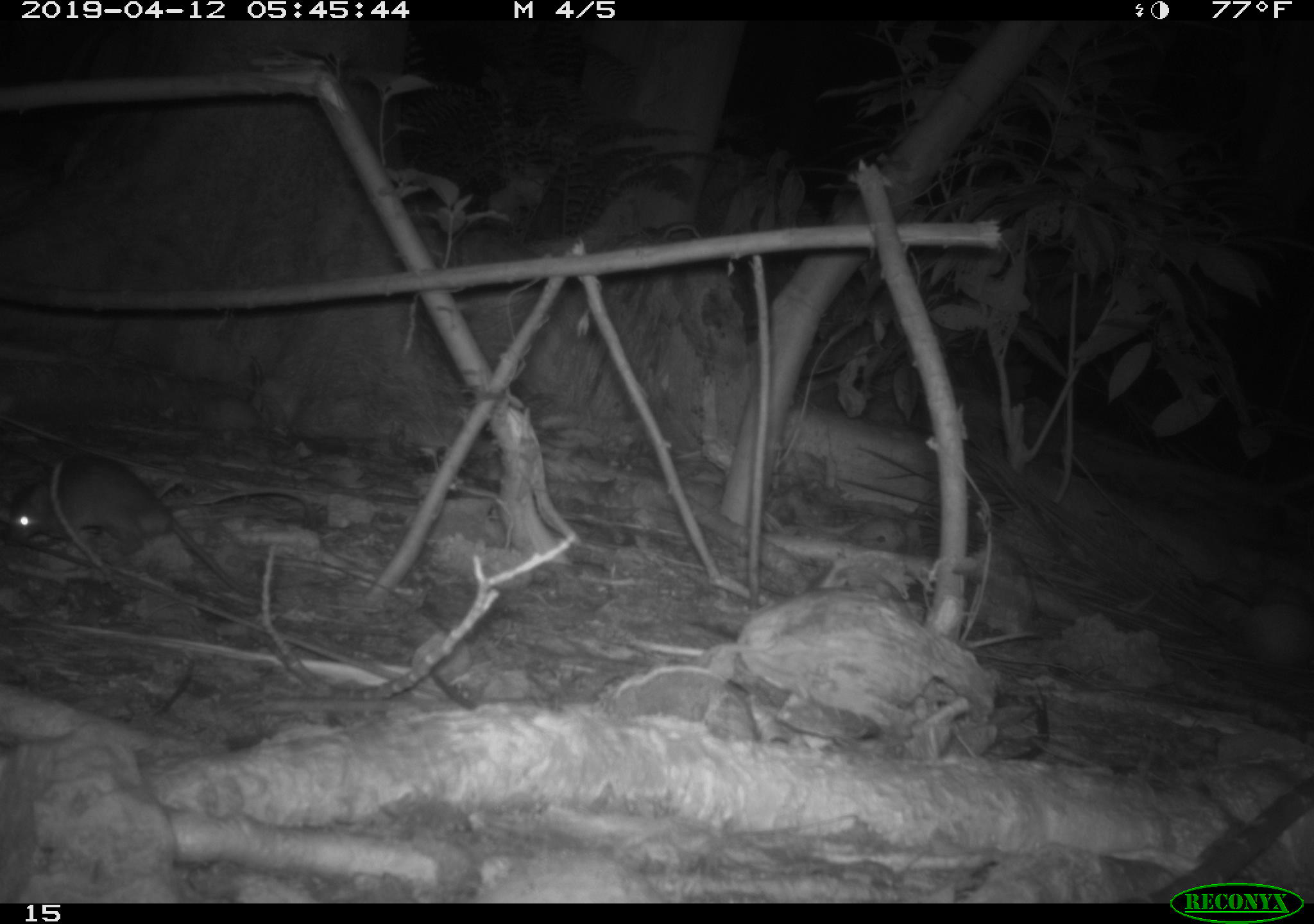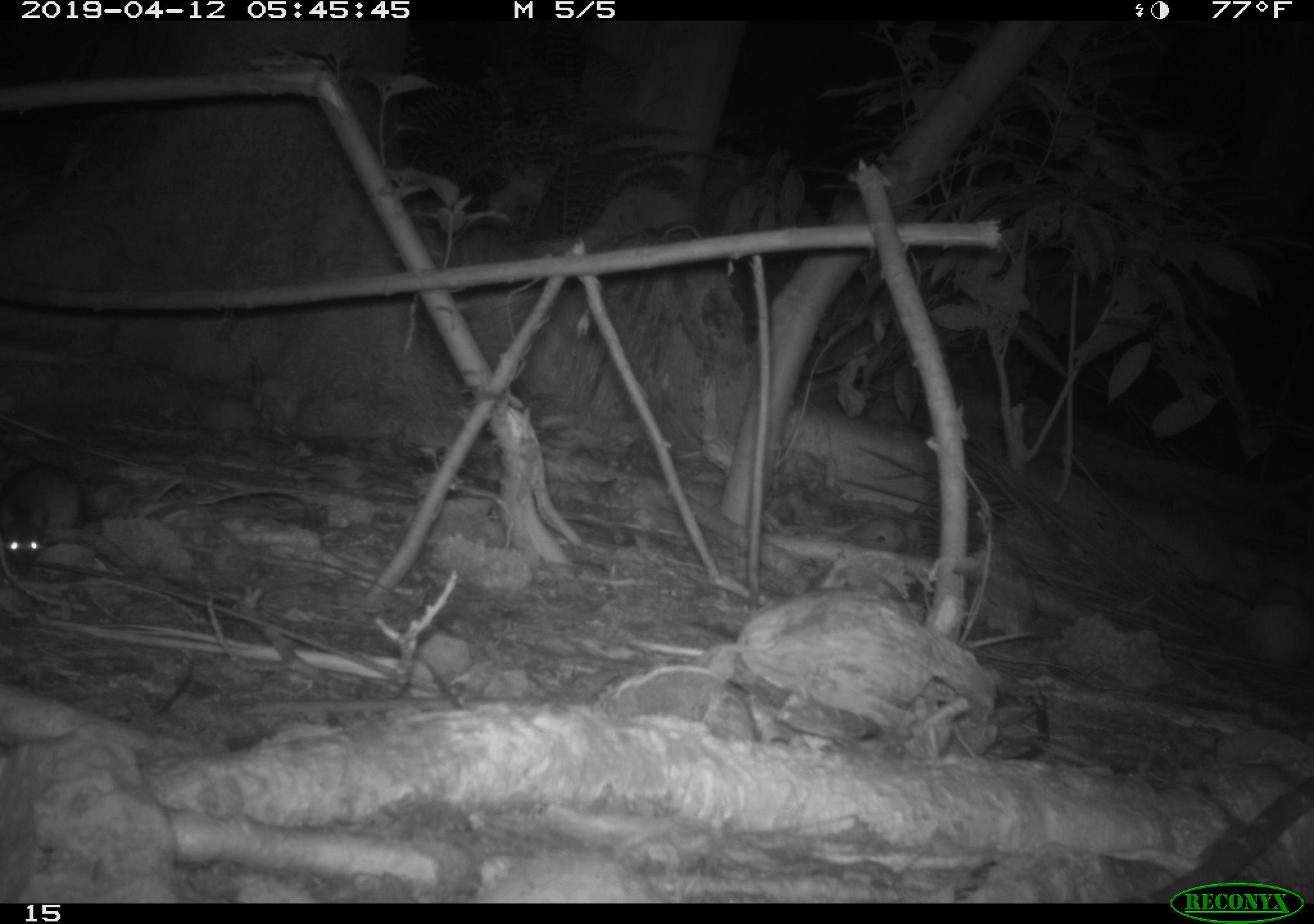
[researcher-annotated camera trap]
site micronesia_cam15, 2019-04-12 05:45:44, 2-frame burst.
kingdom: Animalia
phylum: Chordata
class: Mammalia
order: Rodentia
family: Muridae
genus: Rattus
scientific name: Rattus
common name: rat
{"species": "rat (Rattus)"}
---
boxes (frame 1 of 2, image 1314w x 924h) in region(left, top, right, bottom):
rat: region(3, 451, 304, 581)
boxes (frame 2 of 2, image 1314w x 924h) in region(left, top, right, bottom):
rat: region(0, 461, 110, 570)